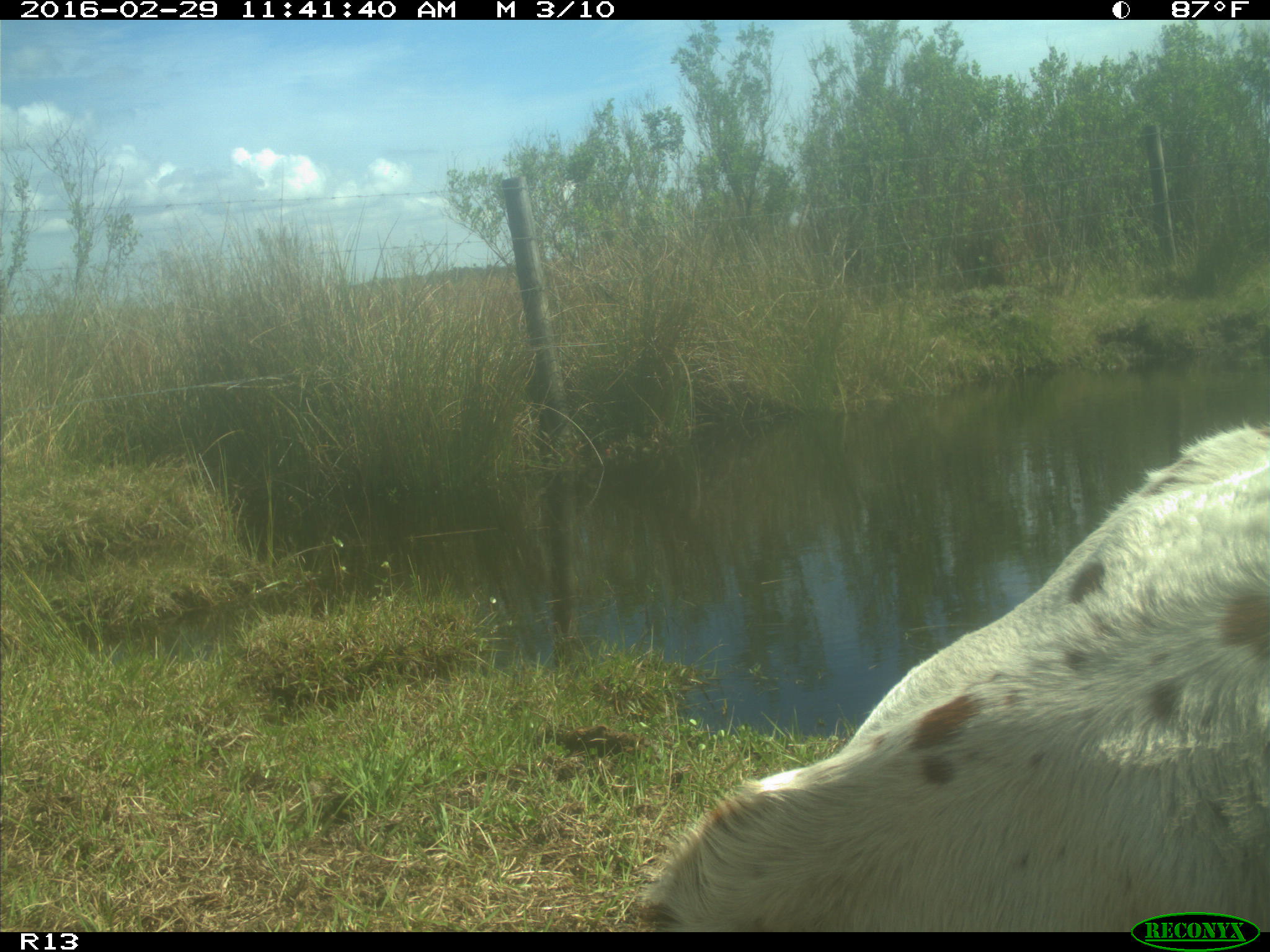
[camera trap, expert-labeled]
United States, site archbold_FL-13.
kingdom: Animalia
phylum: Chordata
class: Mammalia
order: Artiodactyla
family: Bovidae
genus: Bos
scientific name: Bos taurus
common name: domestic cow